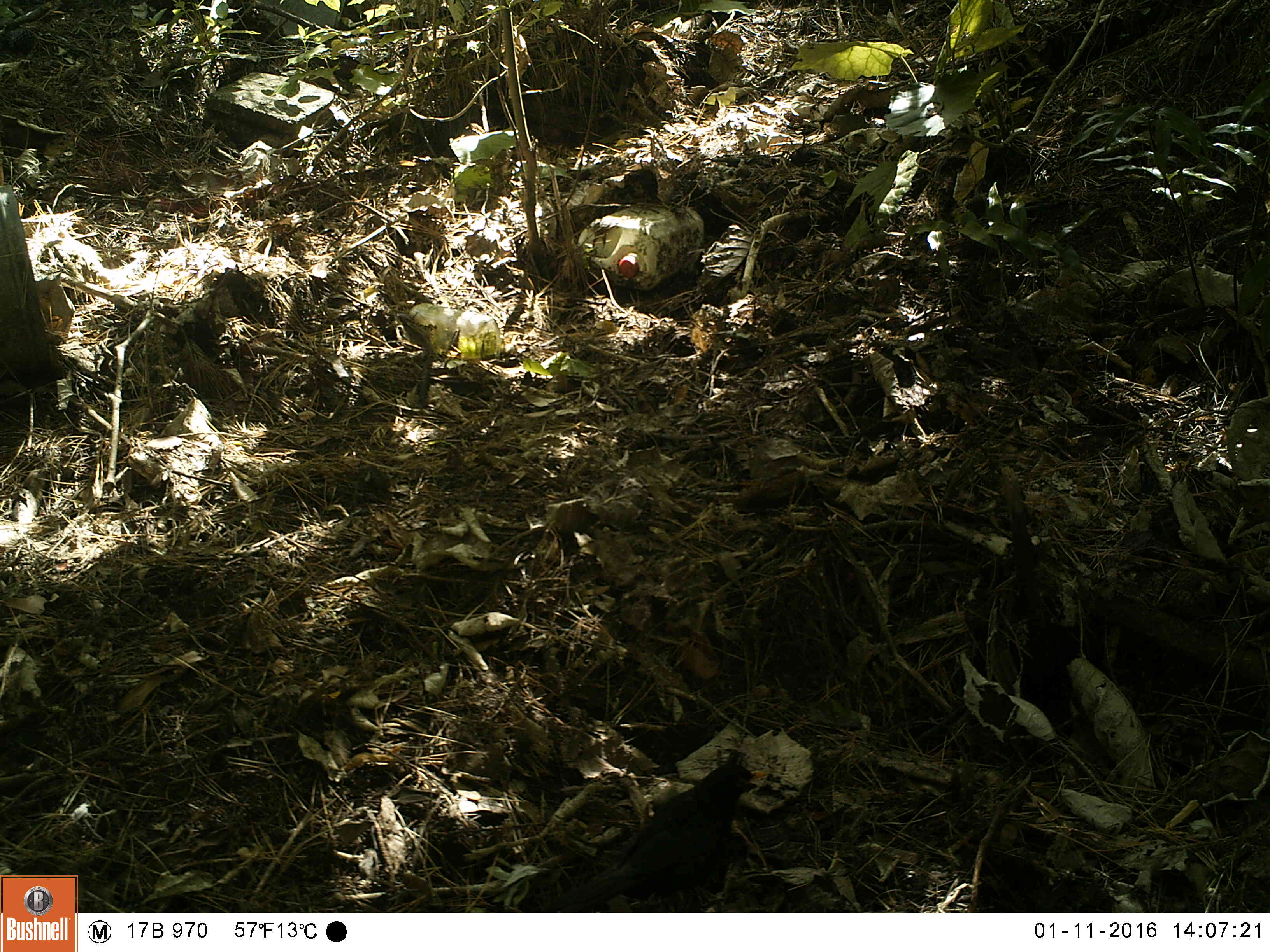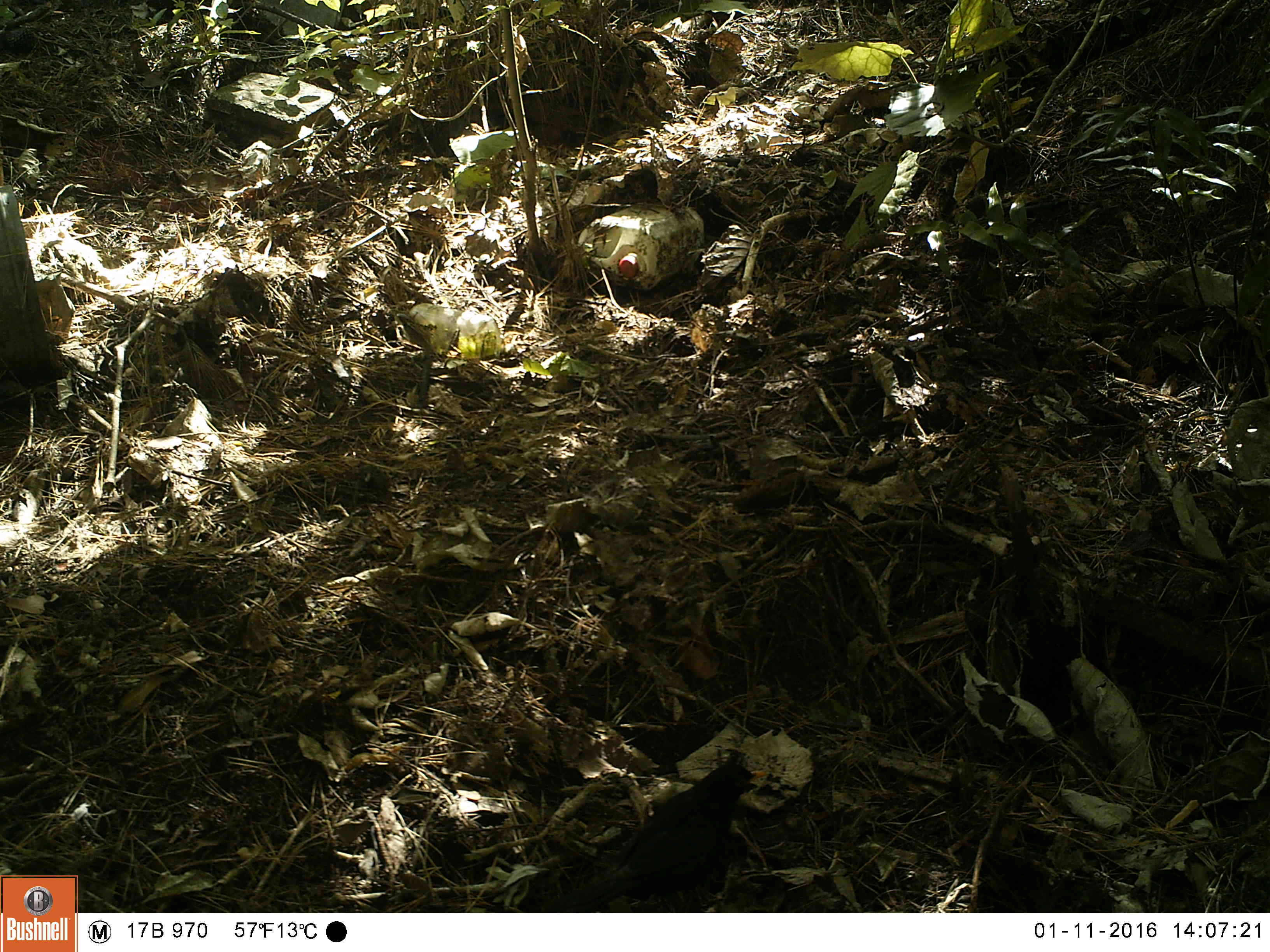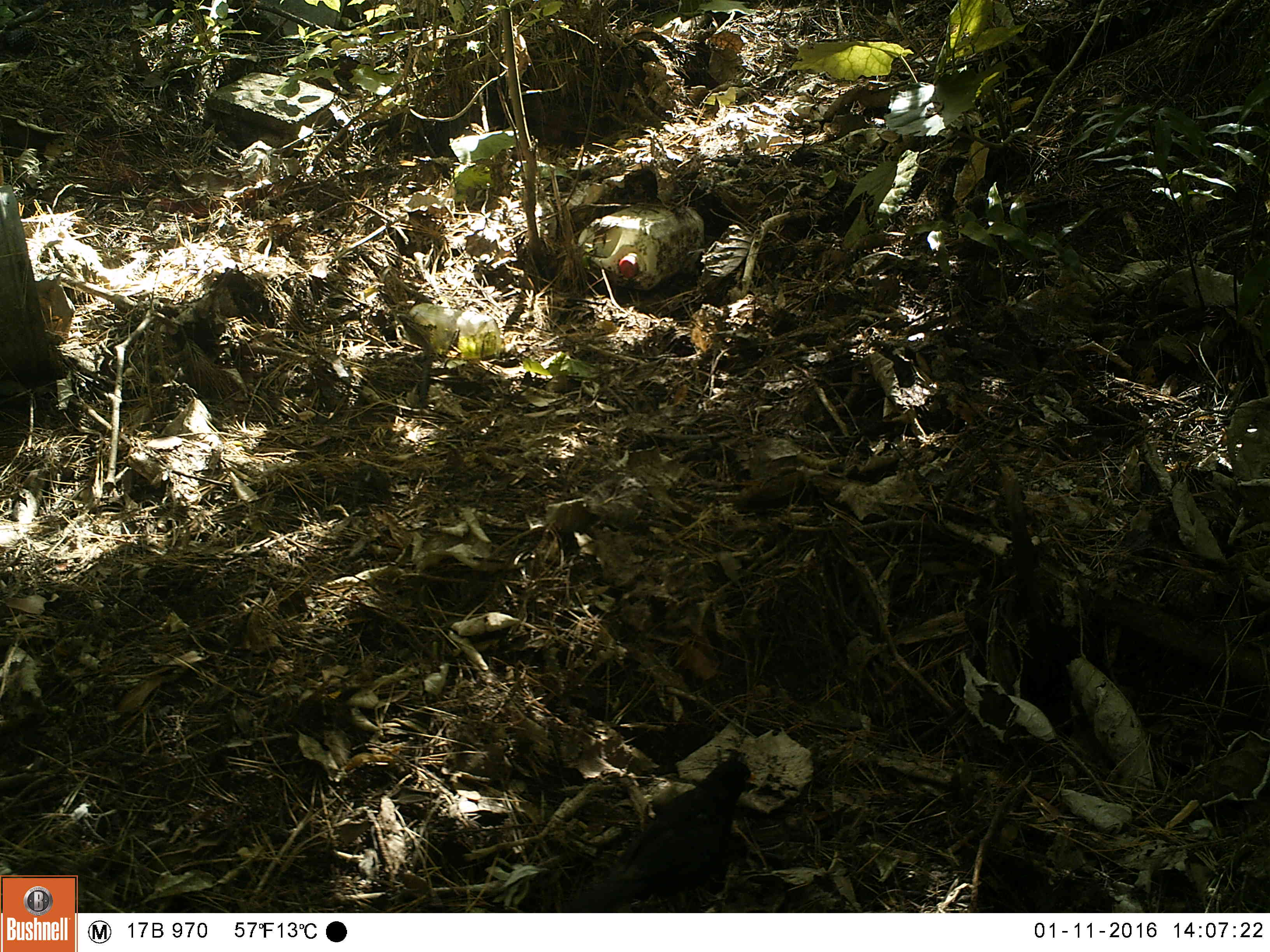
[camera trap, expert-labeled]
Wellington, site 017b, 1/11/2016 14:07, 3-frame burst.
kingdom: Animalia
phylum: Chordata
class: Aves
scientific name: Aves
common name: bird